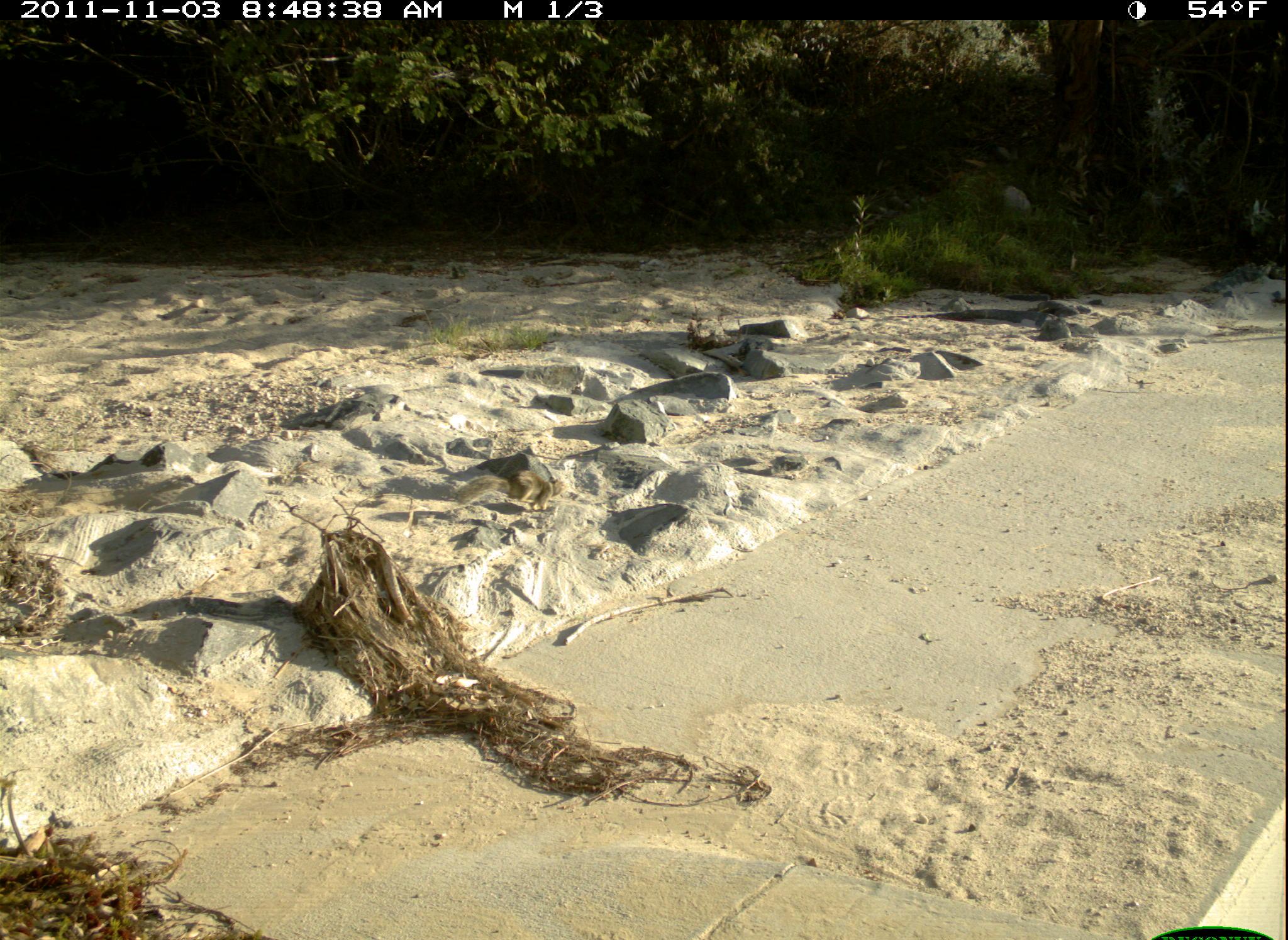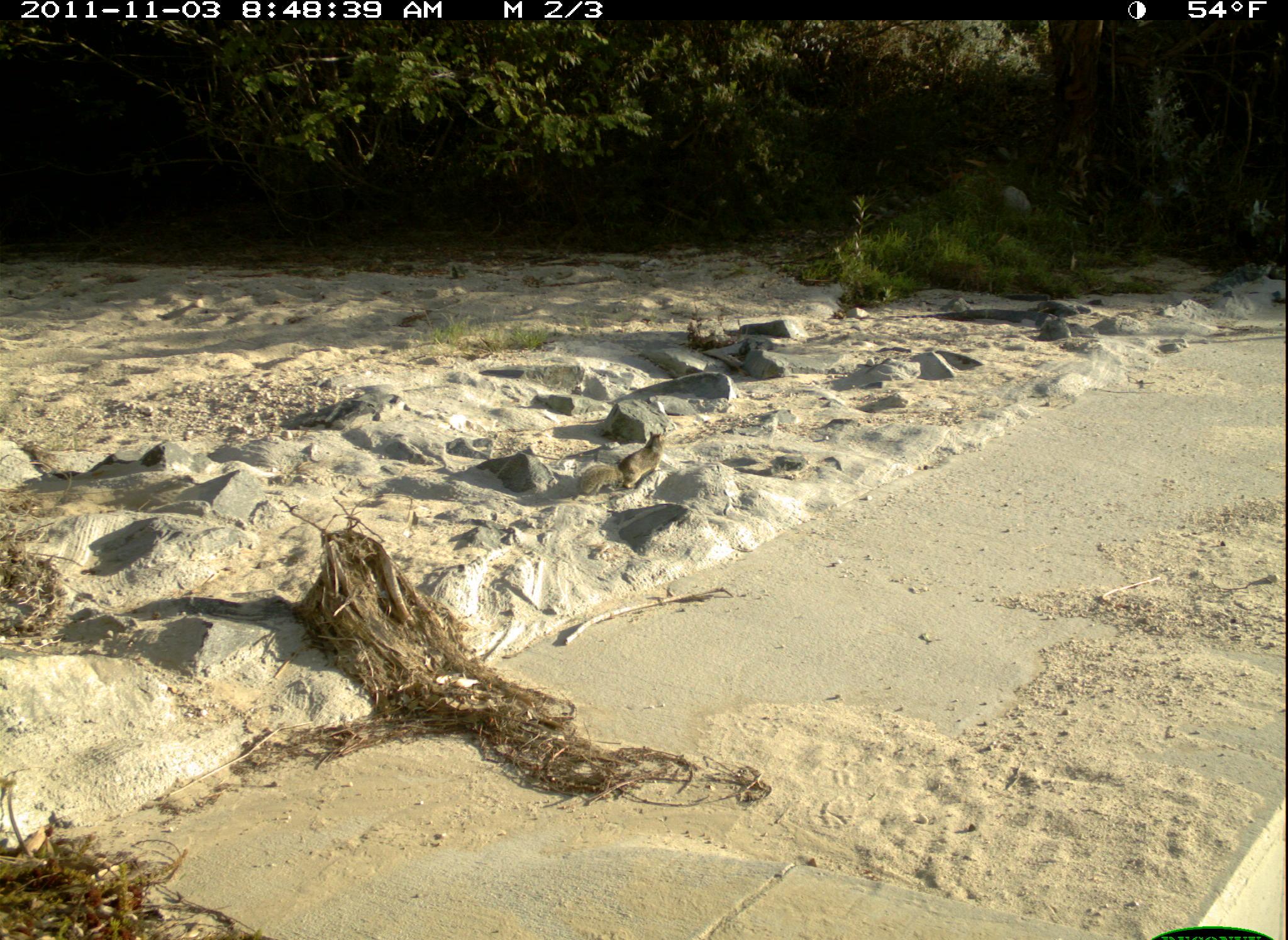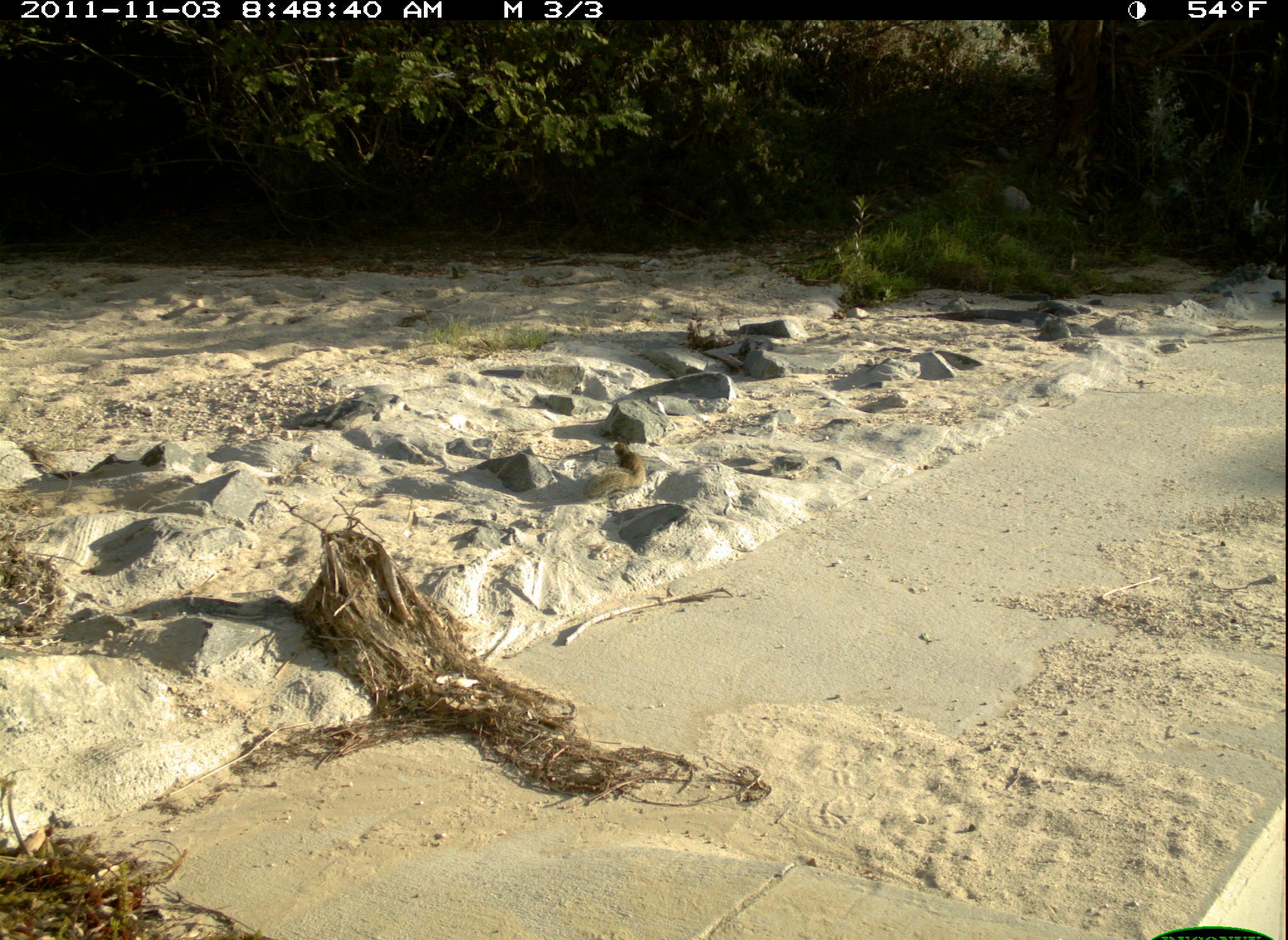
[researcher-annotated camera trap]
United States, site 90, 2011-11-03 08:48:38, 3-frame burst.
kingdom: Animalia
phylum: Chordata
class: Mammalia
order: Rodentia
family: Sciuridae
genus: Sciurus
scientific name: Sciurus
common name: squirrel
Squirrel (Sciurus).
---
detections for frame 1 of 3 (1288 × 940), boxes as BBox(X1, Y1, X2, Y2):
squirrel: BBox(444, 465, 572, 527)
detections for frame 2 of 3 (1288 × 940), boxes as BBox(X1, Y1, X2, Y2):
squirrel: BBox(565, 427, 681, 512)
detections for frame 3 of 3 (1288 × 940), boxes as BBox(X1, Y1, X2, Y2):
squirrel: BBox(580, 435, 654, 514)